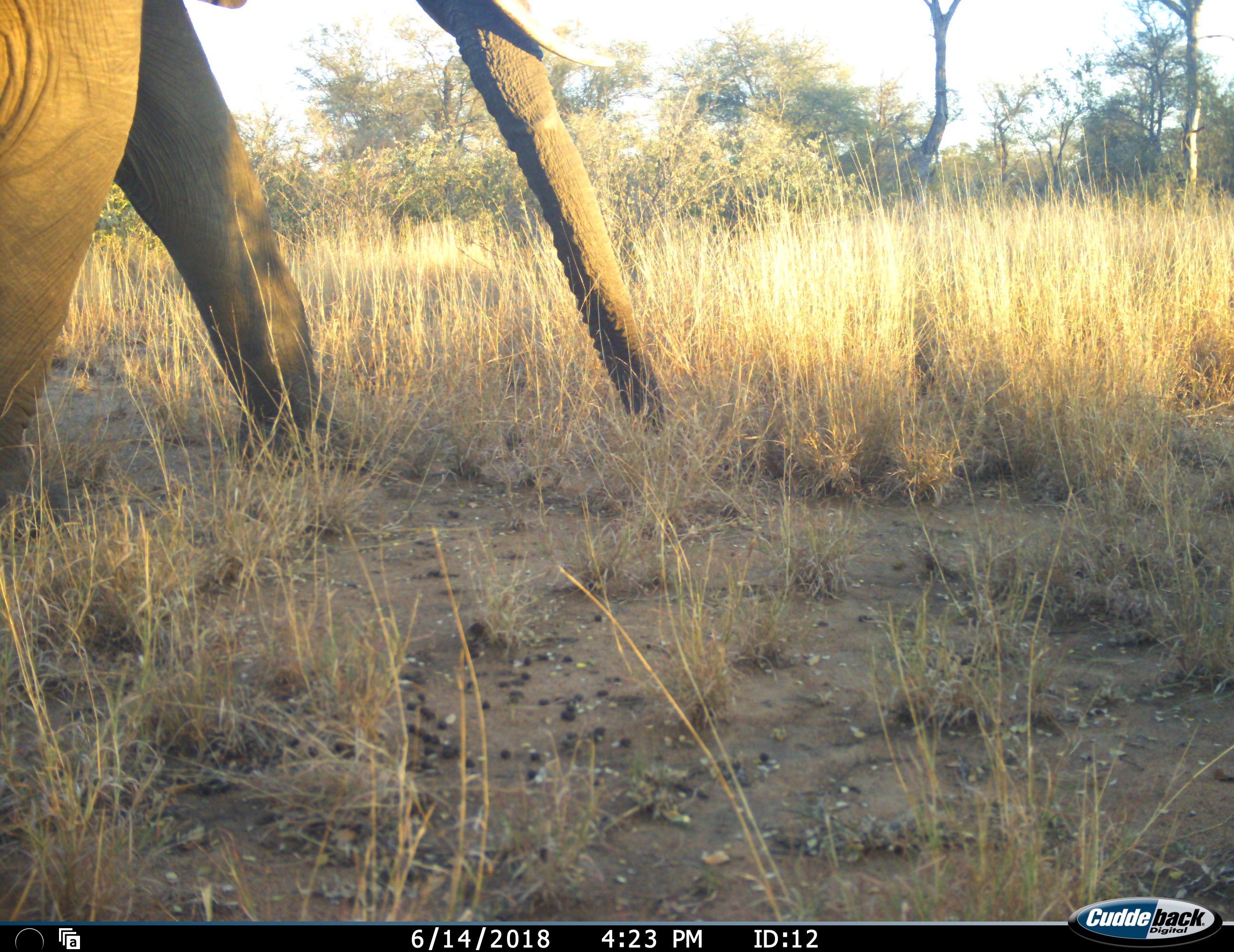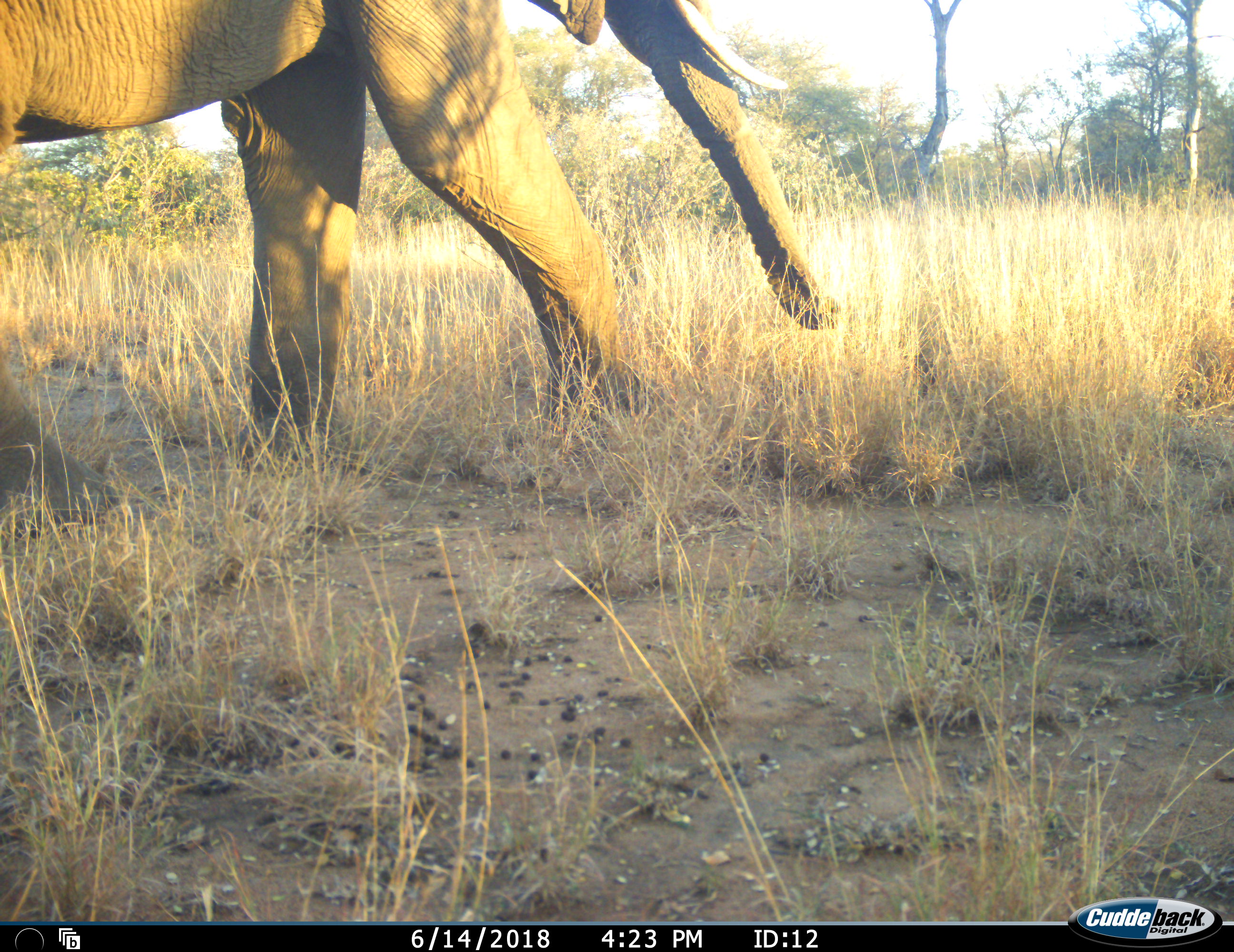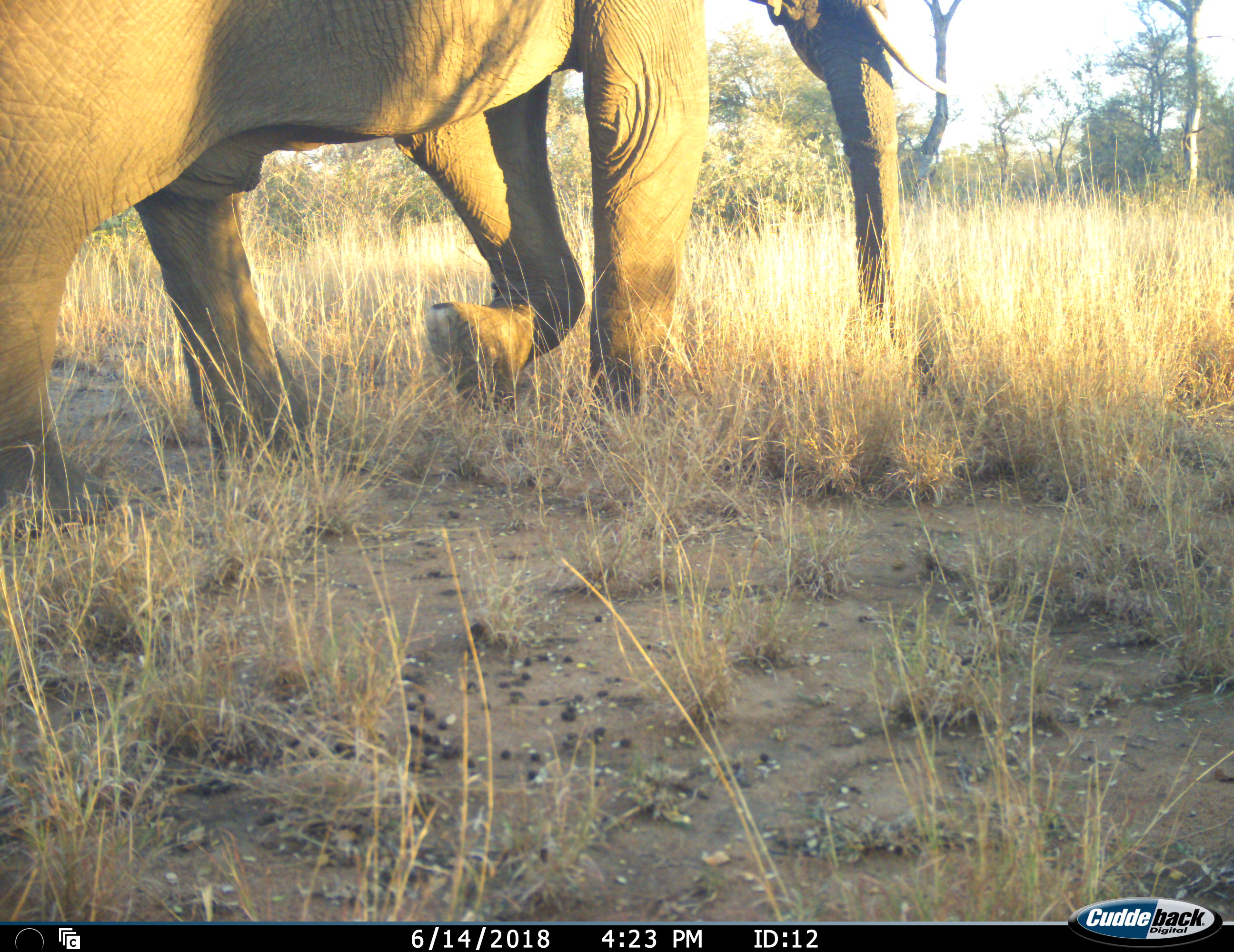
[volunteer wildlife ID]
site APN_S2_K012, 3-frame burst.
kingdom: Animalia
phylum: Chordata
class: Mammalia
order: Proboscidea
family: Elephantidae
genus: Loxodonta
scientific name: Loxodonta africana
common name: african bush elephant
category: elephant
Elephant (african bush elephant) (Loxodonta africana), count 1. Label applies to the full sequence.